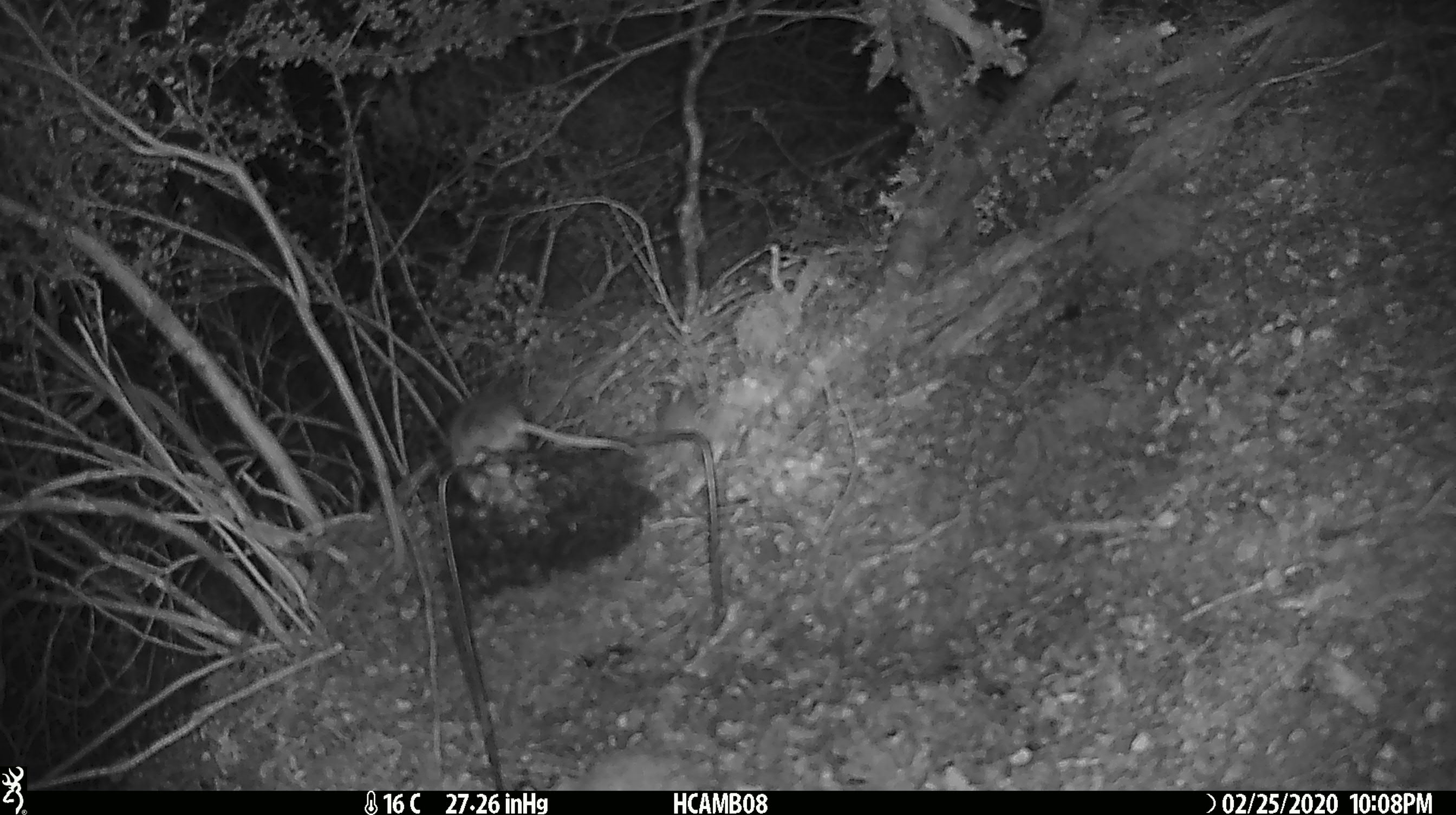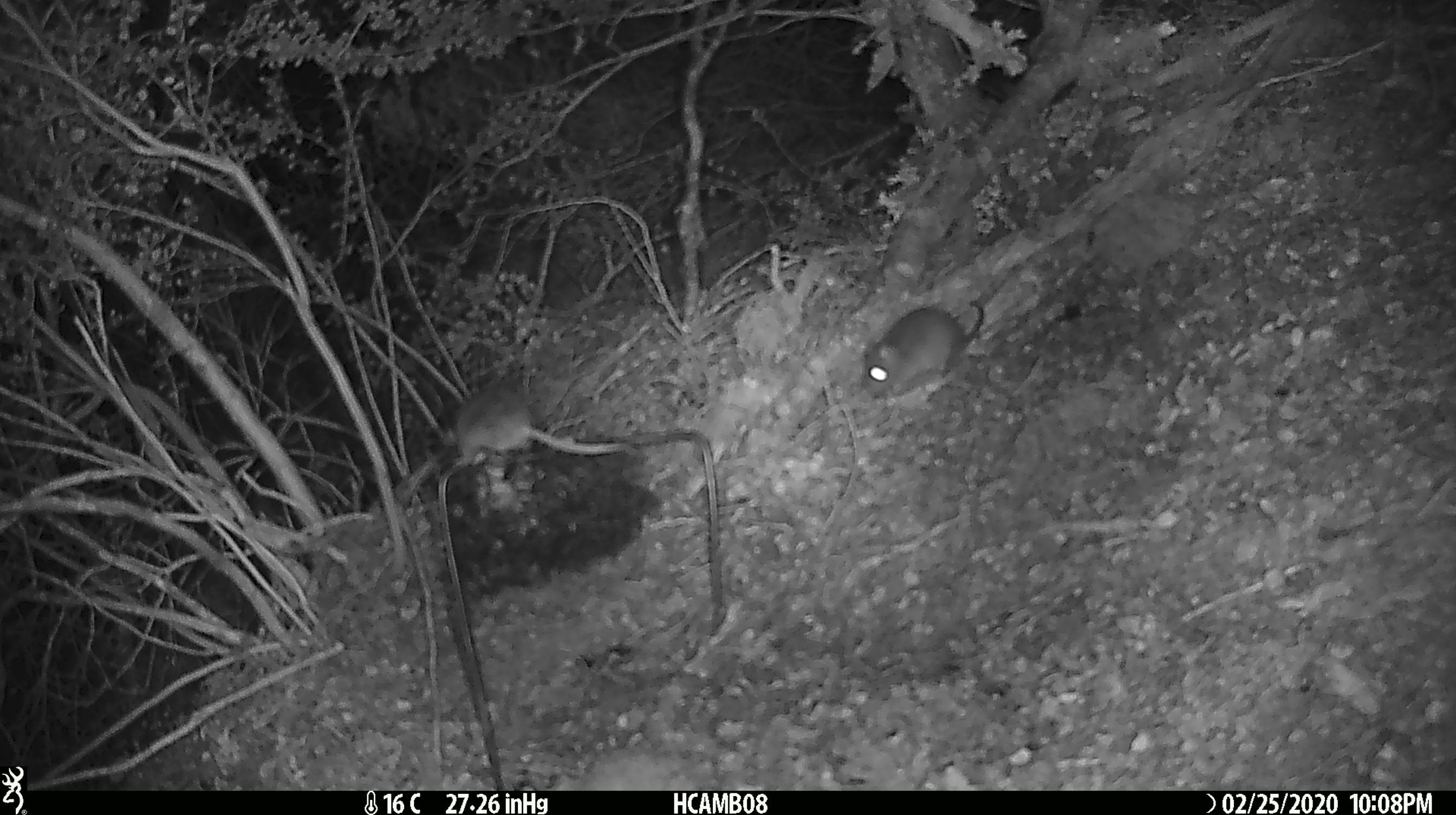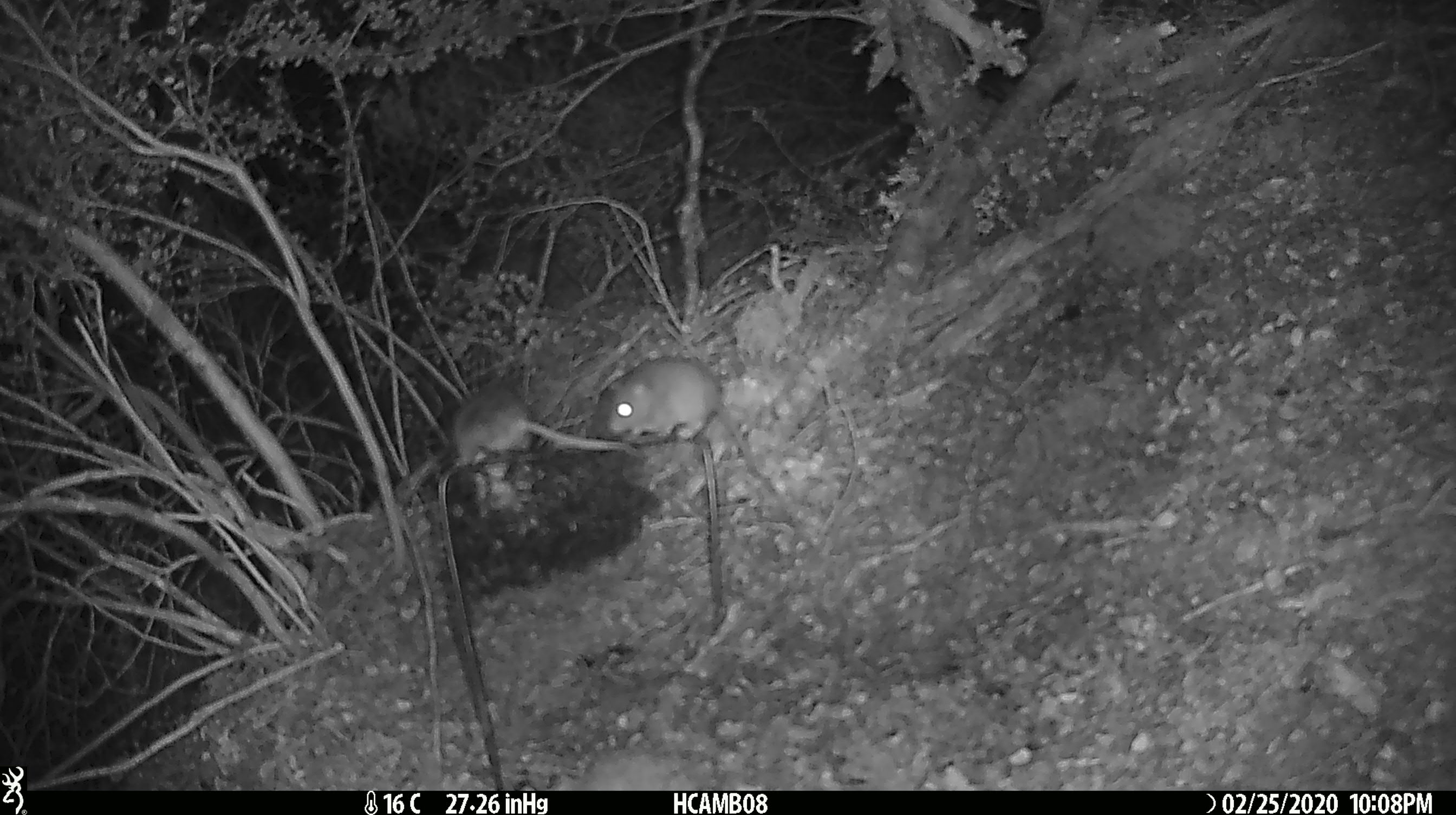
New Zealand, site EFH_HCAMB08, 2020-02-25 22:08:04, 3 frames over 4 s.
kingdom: Animalia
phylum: Chordata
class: Mammalia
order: Rodentia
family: Muridae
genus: Mus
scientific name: Mus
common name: mouse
Mouse (Mus).